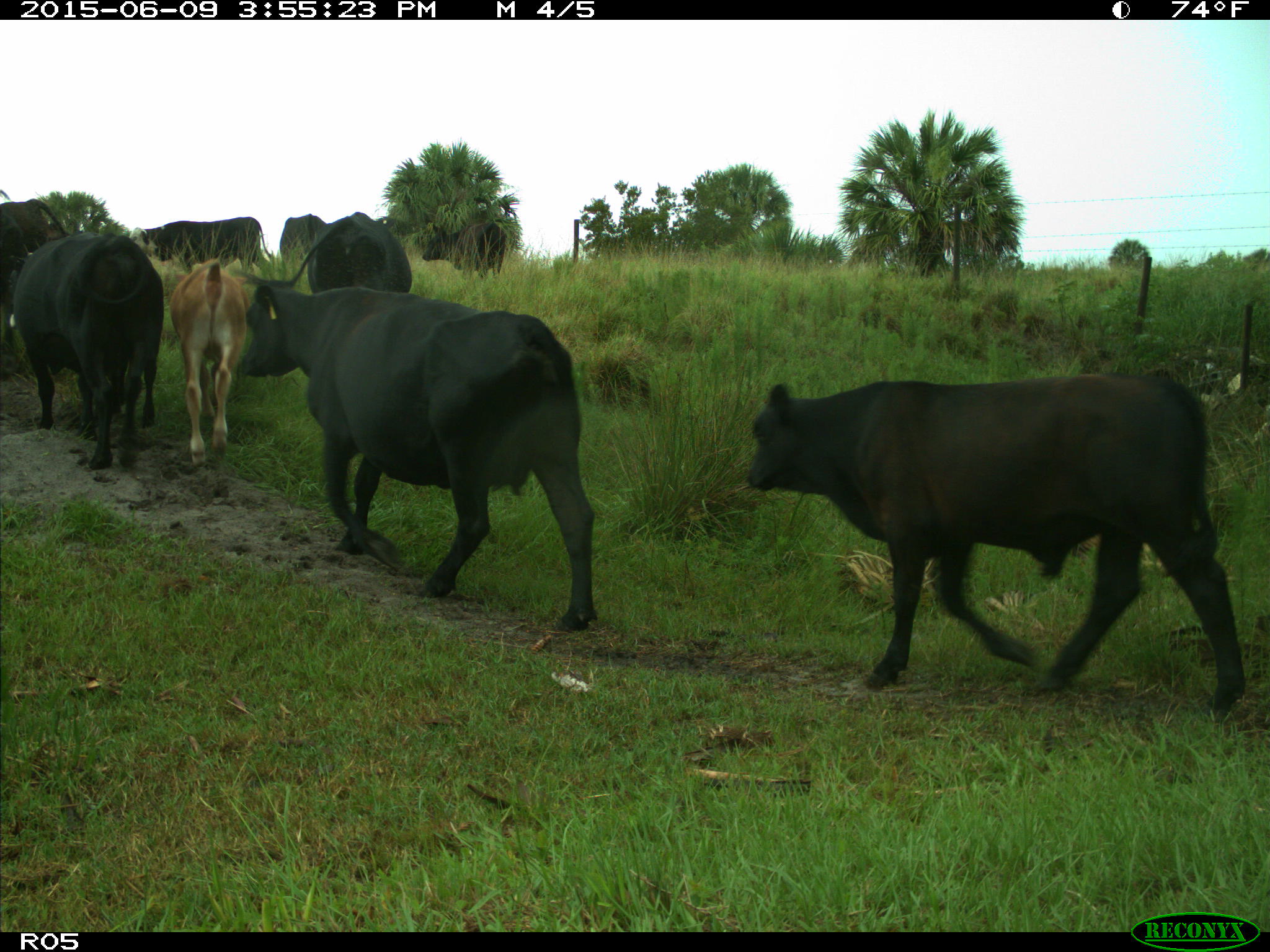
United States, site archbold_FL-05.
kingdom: Animalia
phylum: Chordata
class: Mammalia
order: Artiodactyla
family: Bovidae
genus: Bos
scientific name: Bos taurus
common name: domestic cow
Bos taurus (domestic cow).